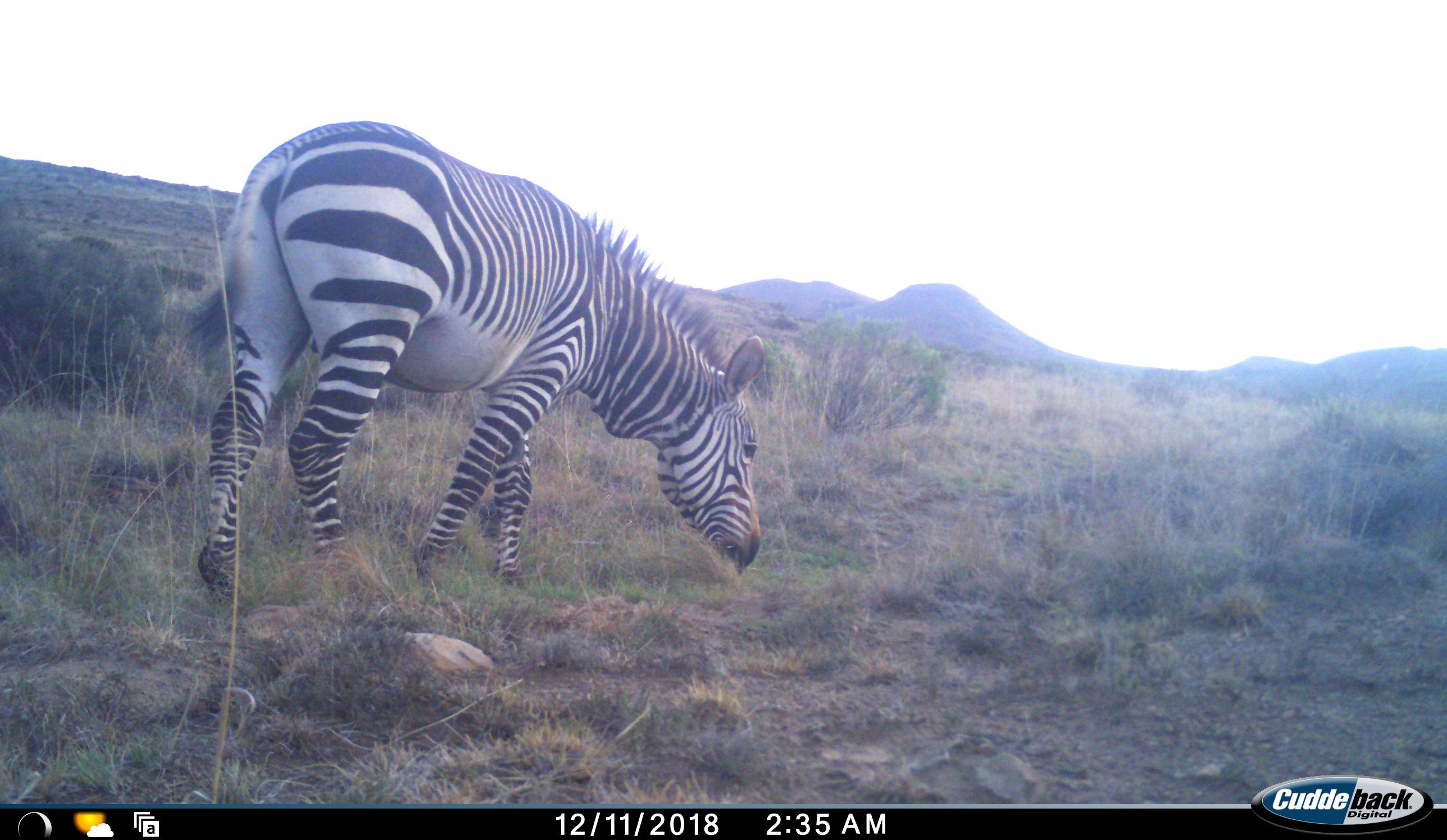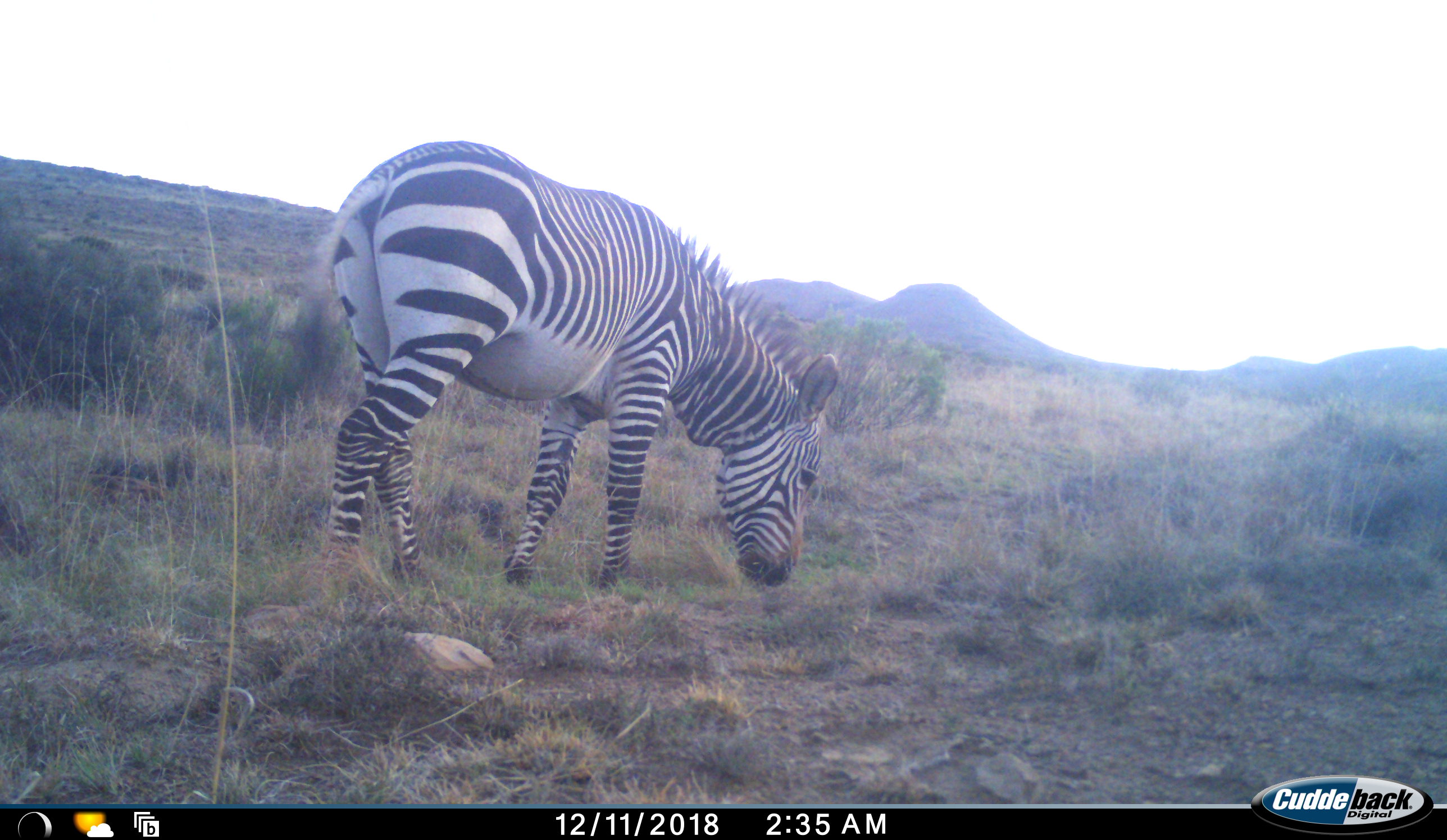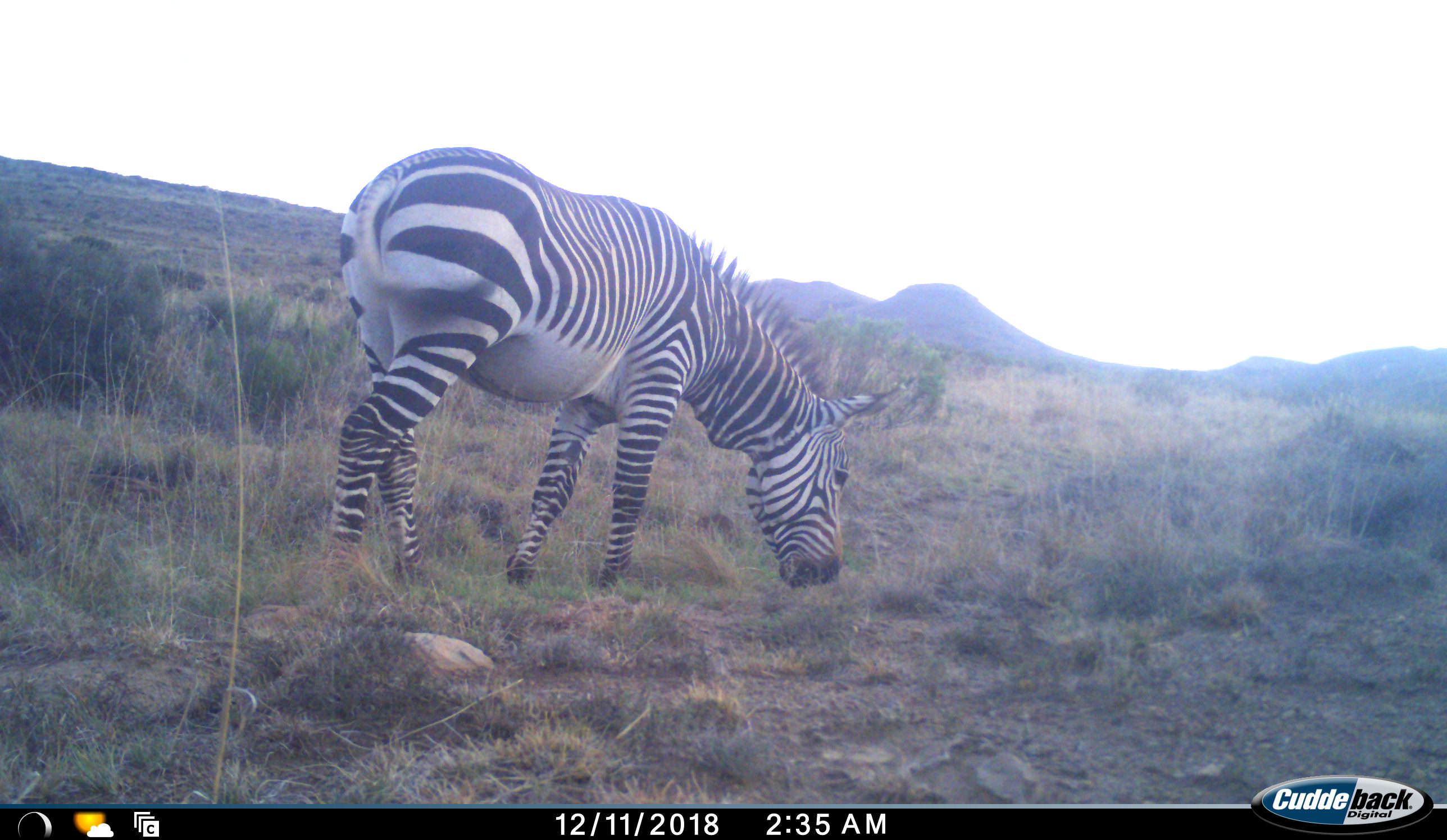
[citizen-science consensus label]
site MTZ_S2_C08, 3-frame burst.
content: unidentified animal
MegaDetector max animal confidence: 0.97